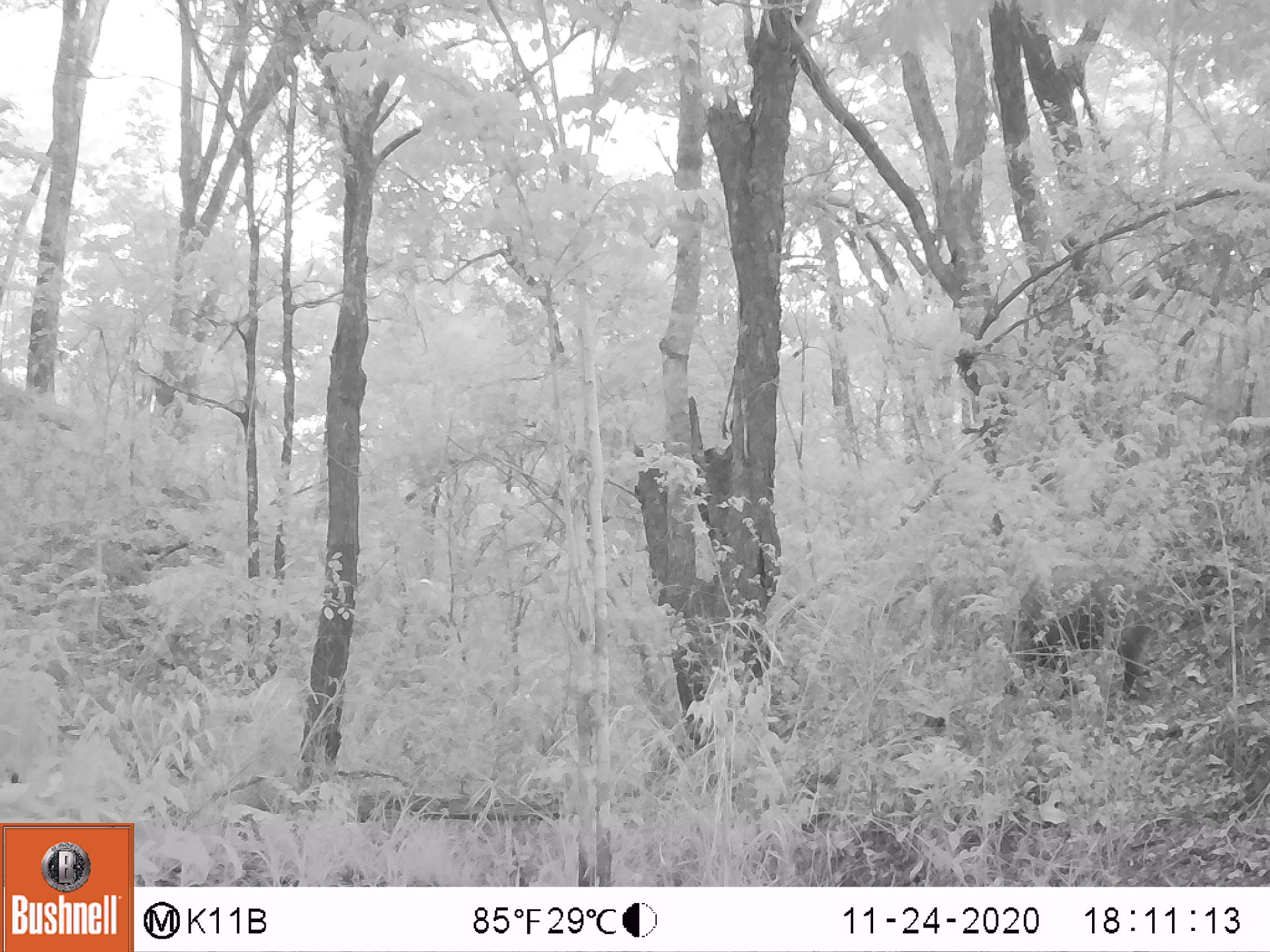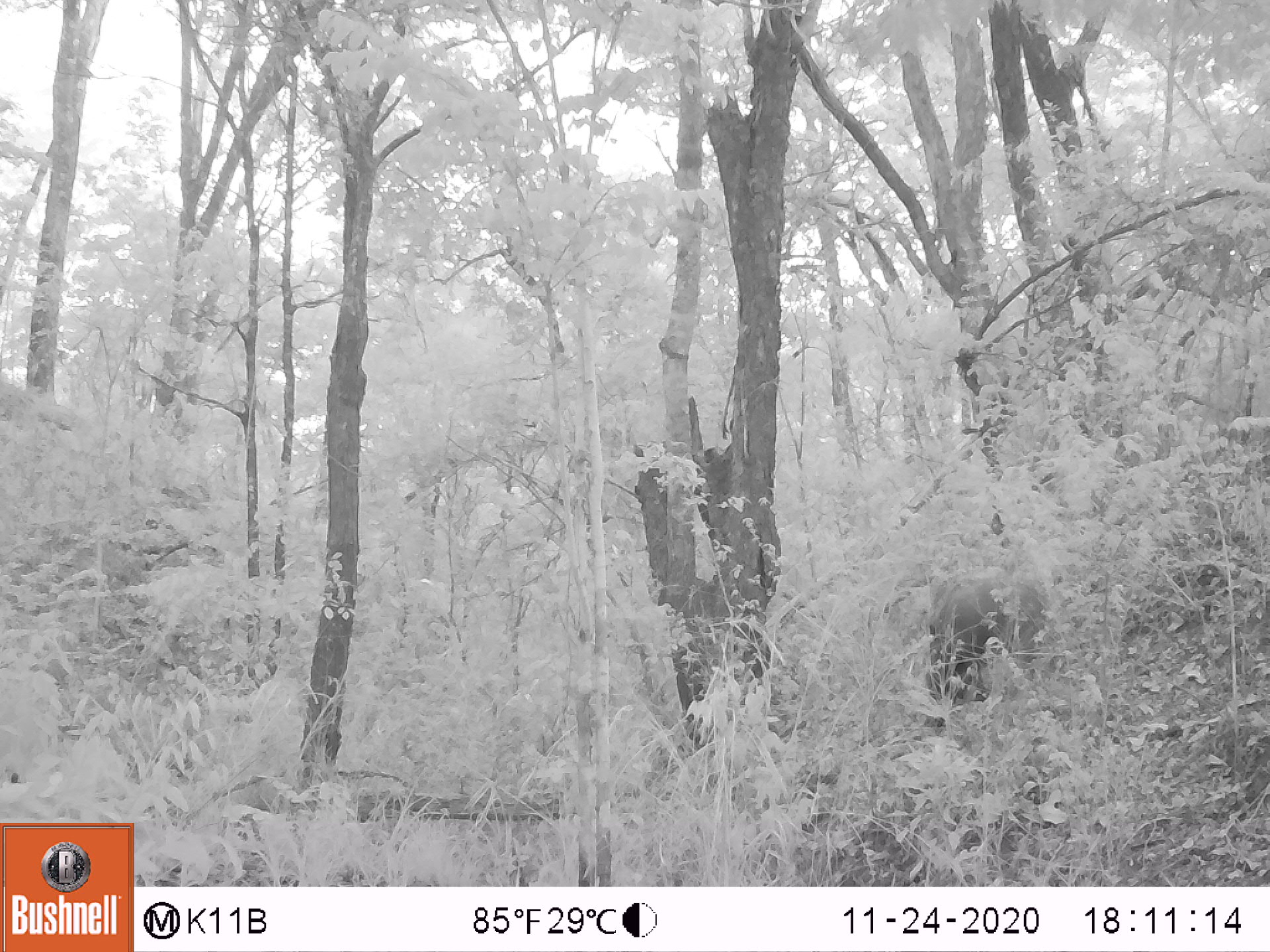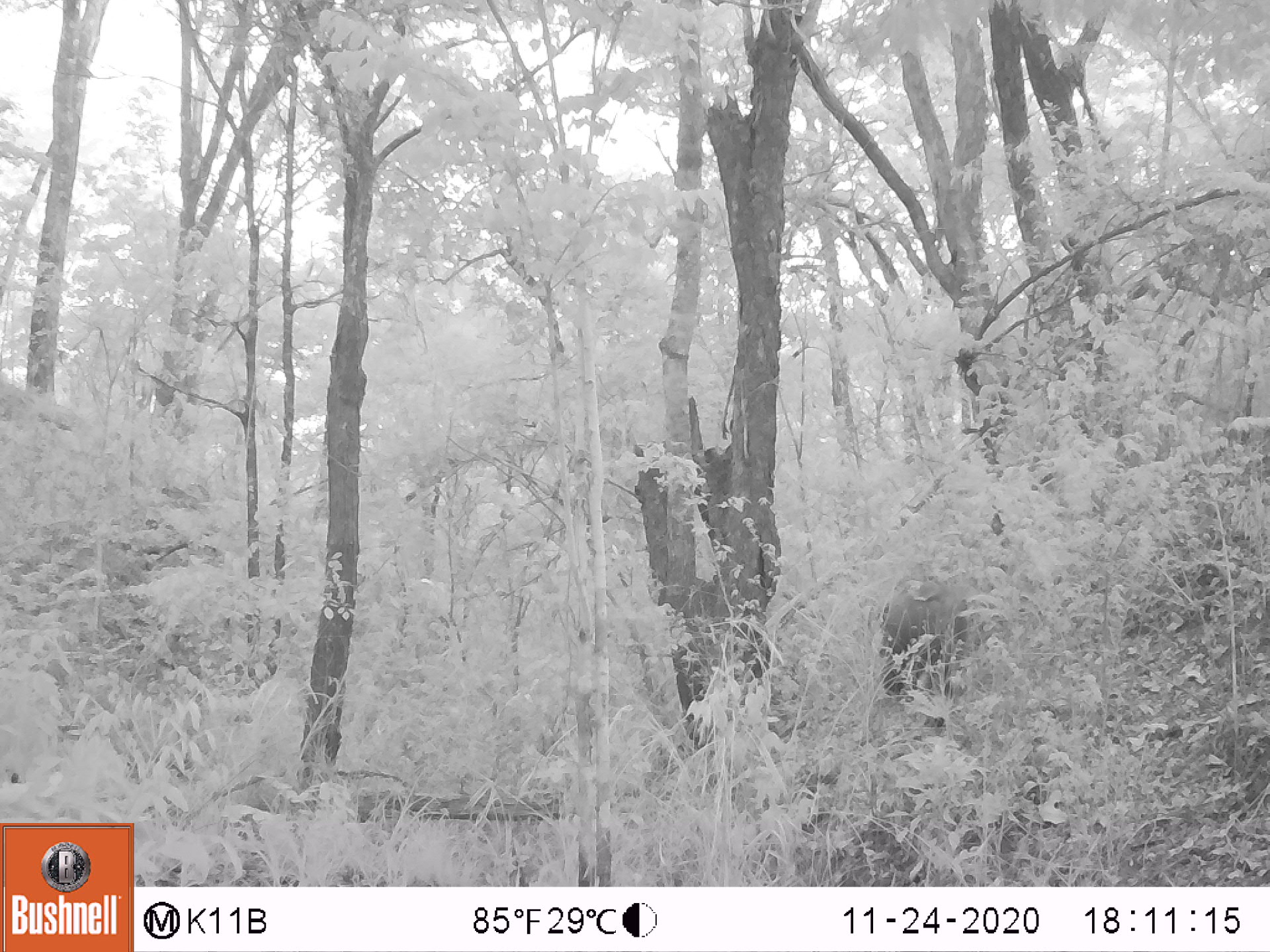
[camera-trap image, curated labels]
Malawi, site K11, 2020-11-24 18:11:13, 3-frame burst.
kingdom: Animalia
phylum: Chordata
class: Mammalia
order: Artiodactyla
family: Suidae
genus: Potamochoerus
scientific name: Potamochoerus larvatus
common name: bushpig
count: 1